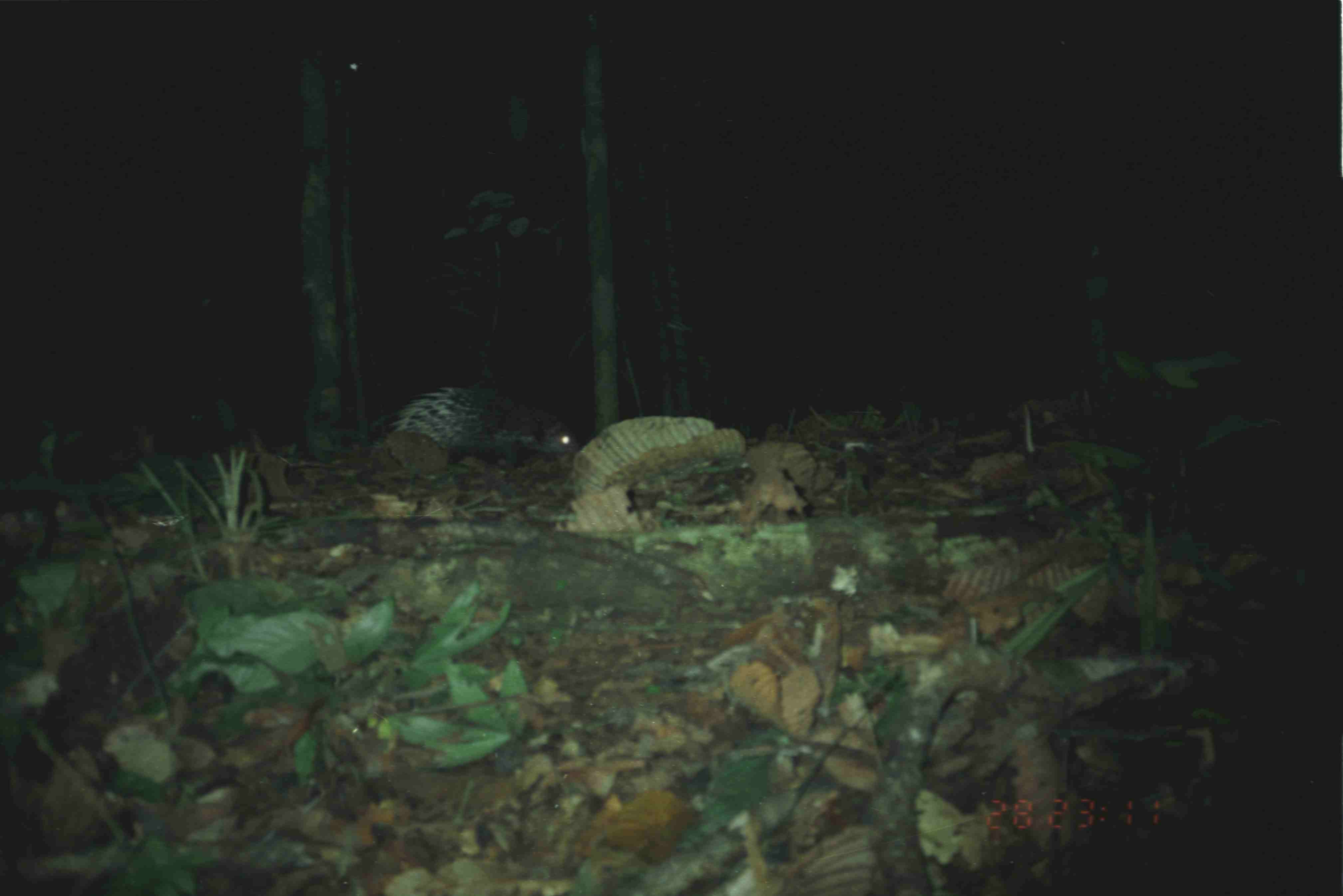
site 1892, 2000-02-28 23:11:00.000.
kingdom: Animalia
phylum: Chordata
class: Mammalia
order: Rodentia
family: Hystricidae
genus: Hystrix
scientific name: Hystrix brachyura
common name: east asian porcupine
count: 1